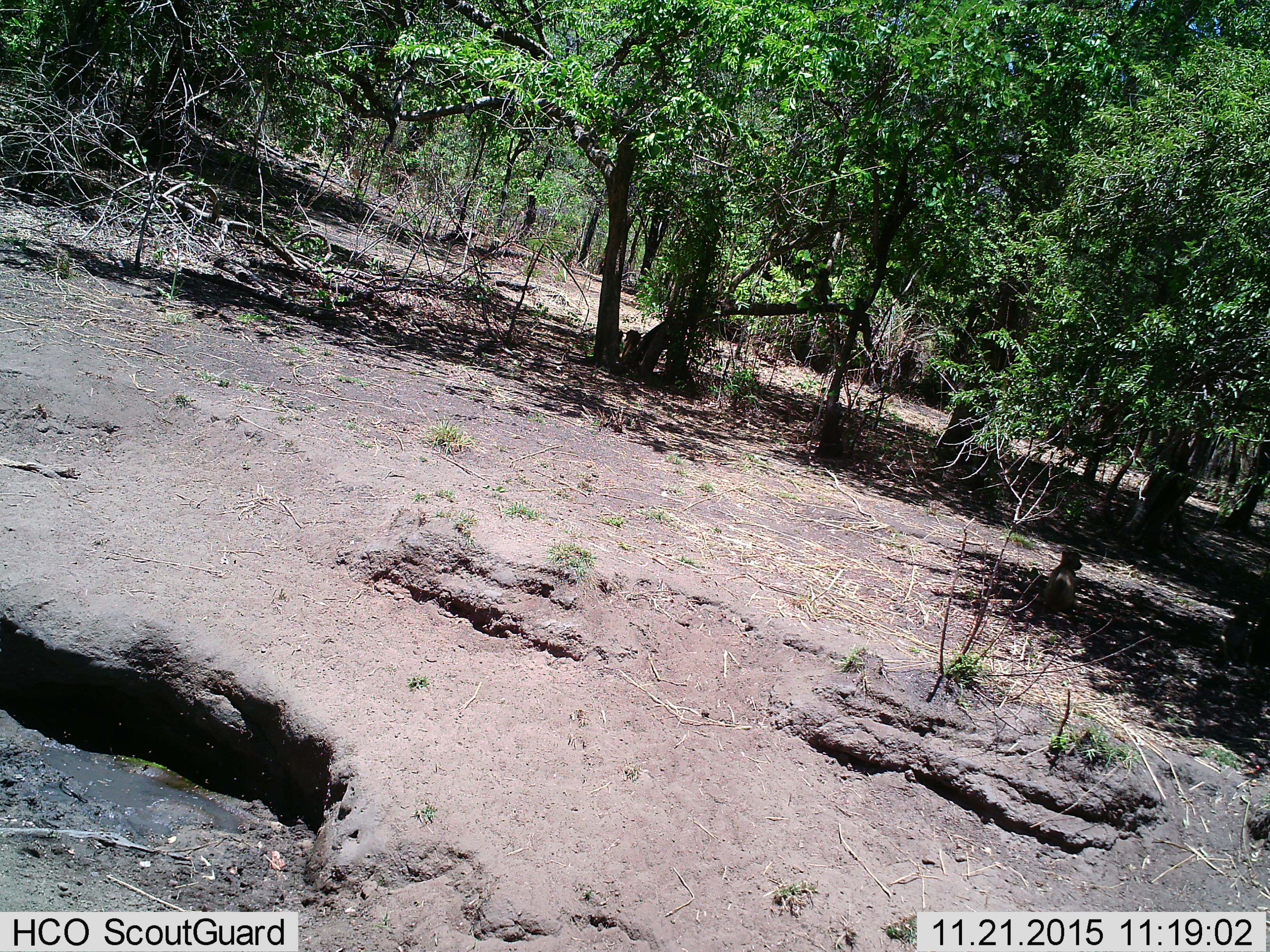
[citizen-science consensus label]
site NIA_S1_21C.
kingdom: Animalia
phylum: Chordata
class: Mammalia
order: Primates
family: Cercopithecidae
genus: Papio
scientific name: Papio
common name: baboon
Baboon (Papio), count 1. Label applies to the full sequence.